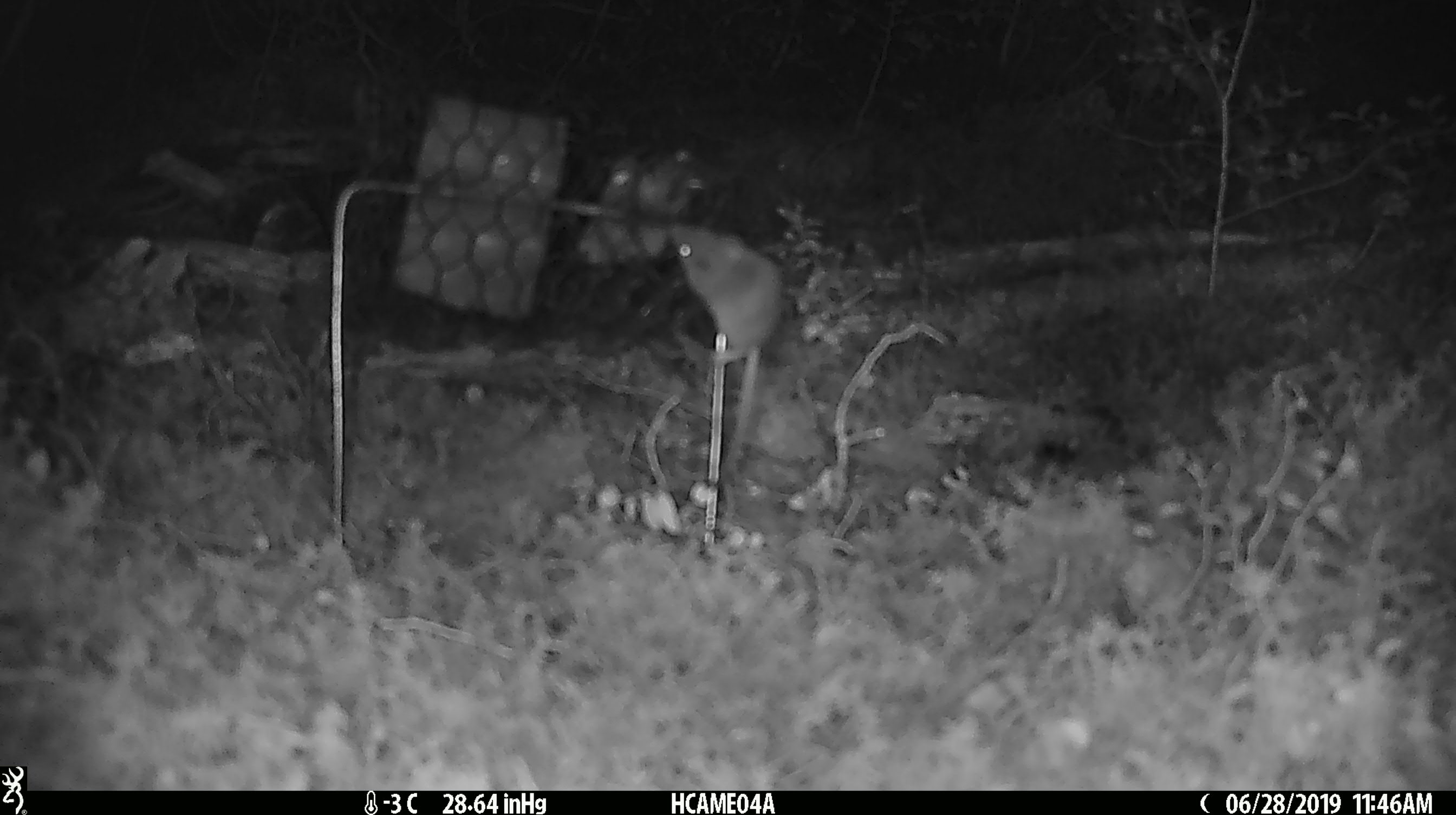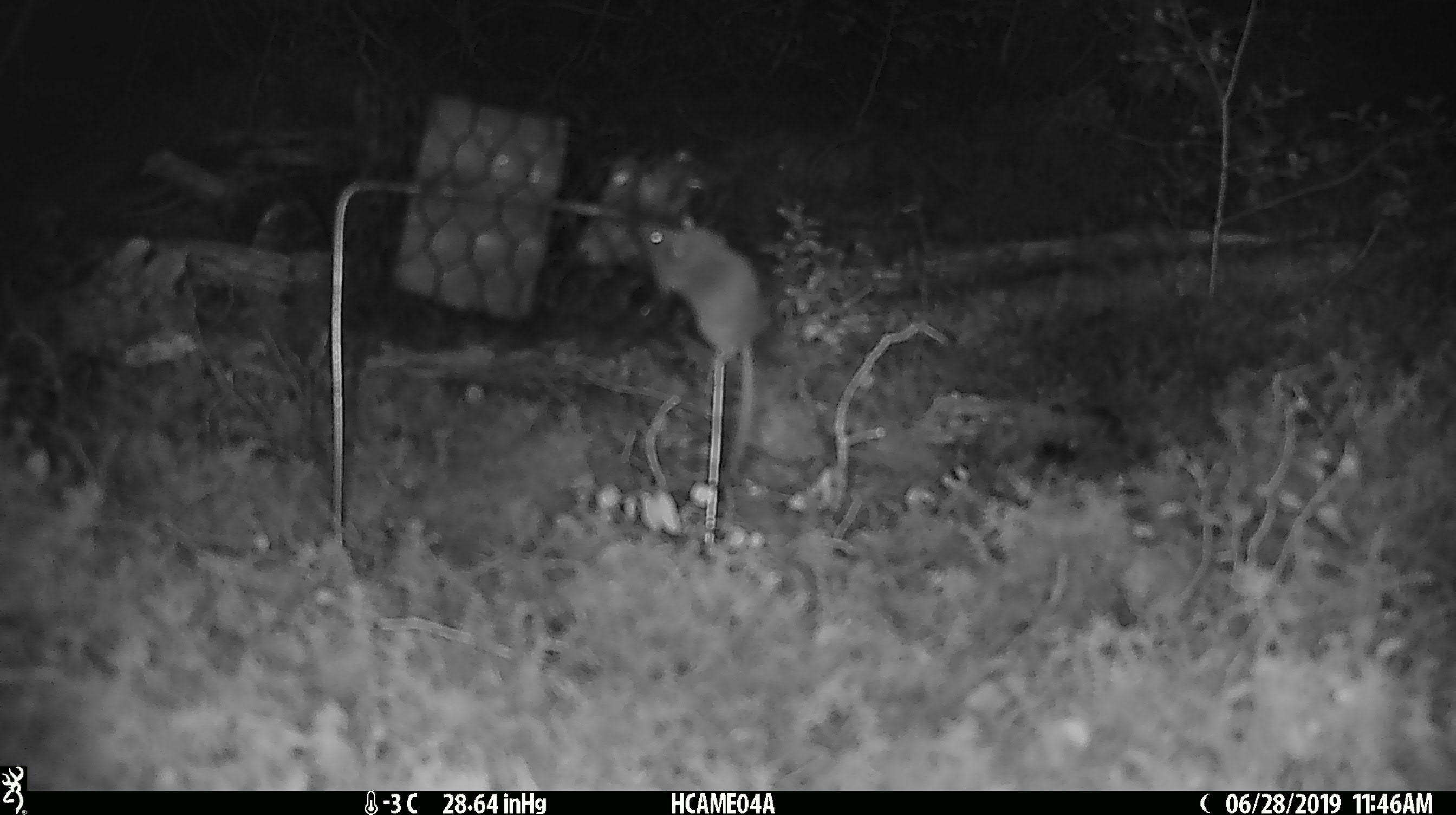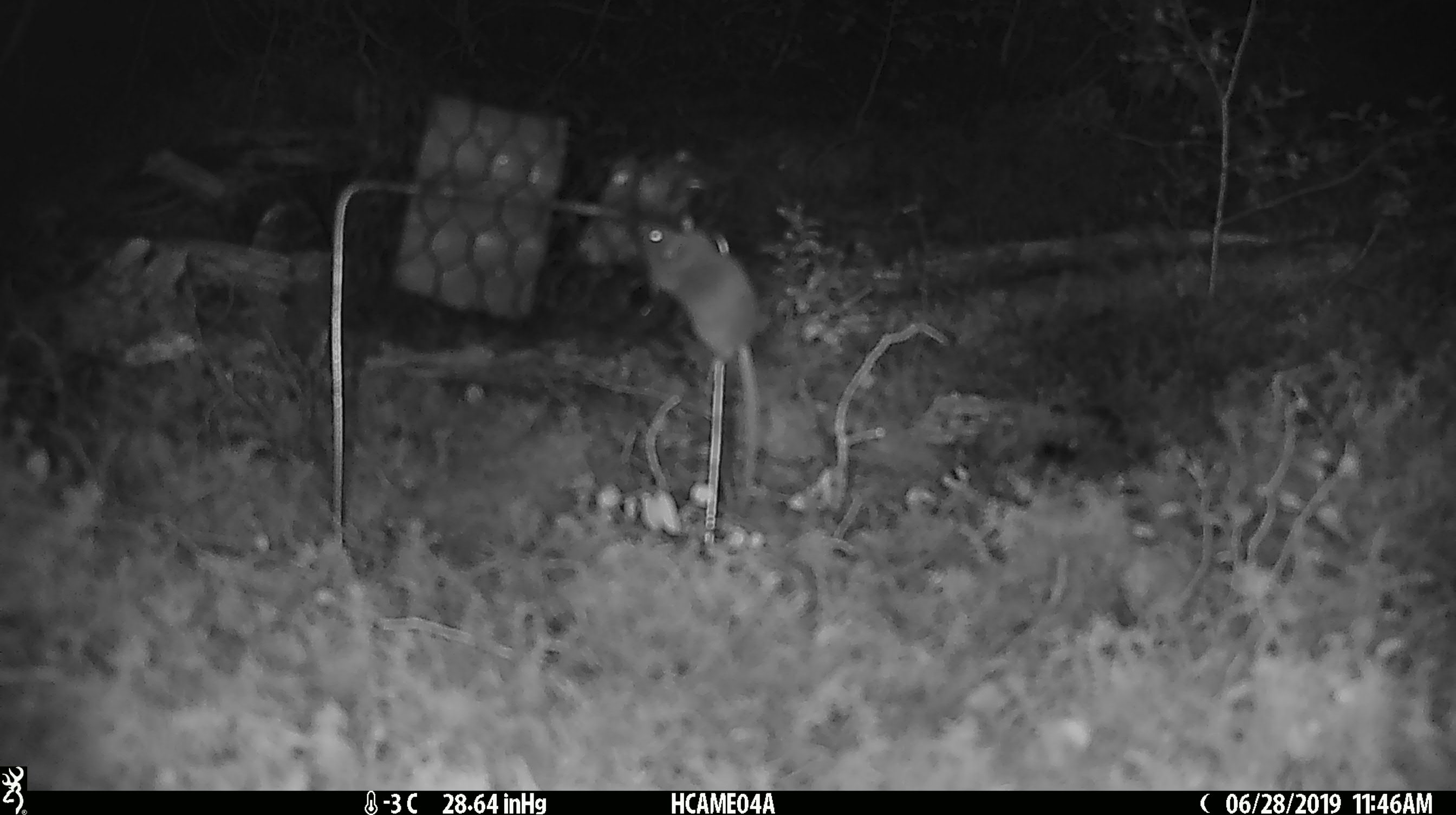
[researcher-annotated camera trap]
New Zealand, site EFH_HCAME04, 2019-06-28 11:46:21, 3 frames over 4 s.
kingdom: Animalia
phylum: Chordata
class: Mammalia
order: Rodentia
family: Muridae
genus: Mus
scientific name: Mus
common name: mouse